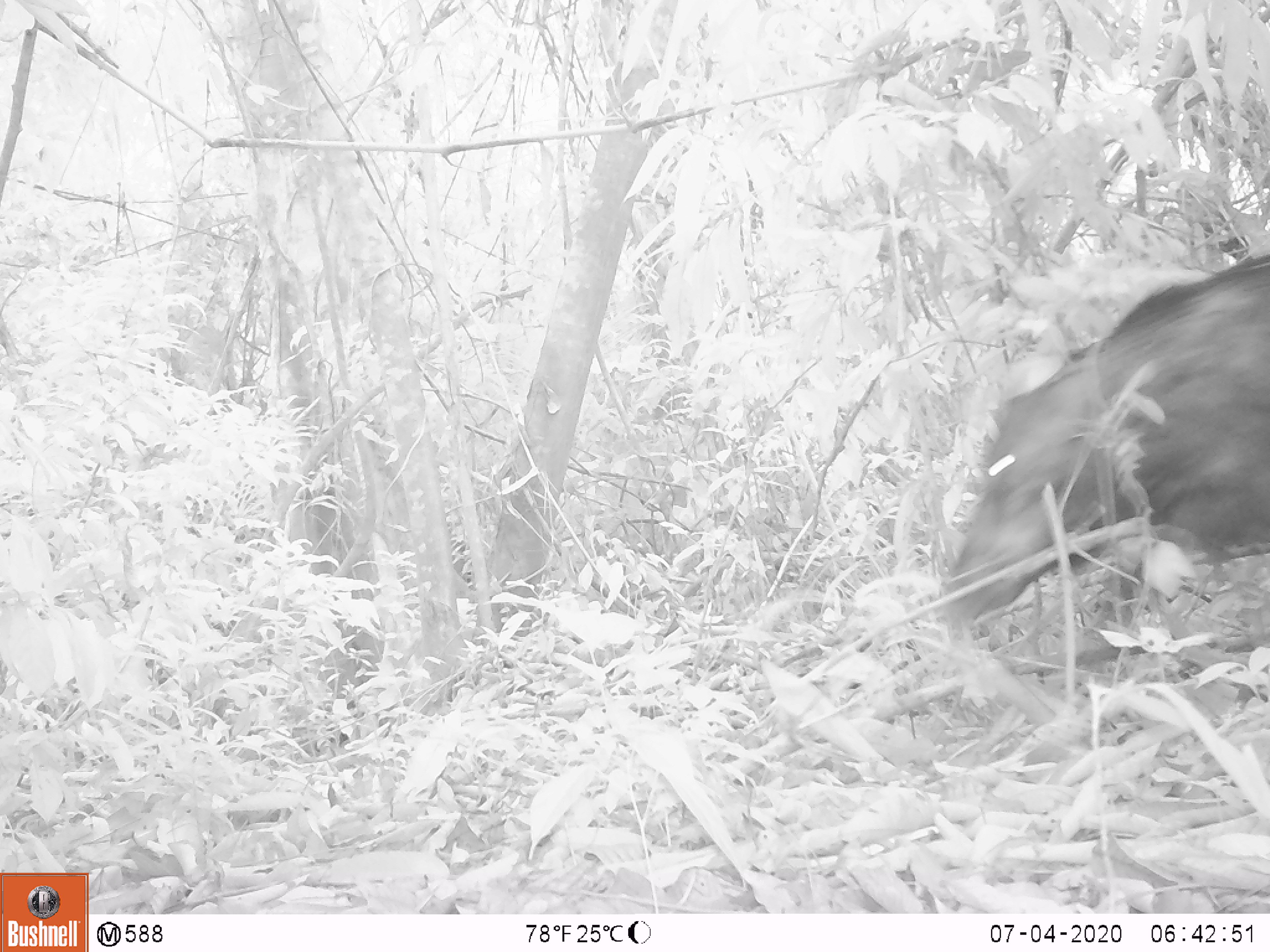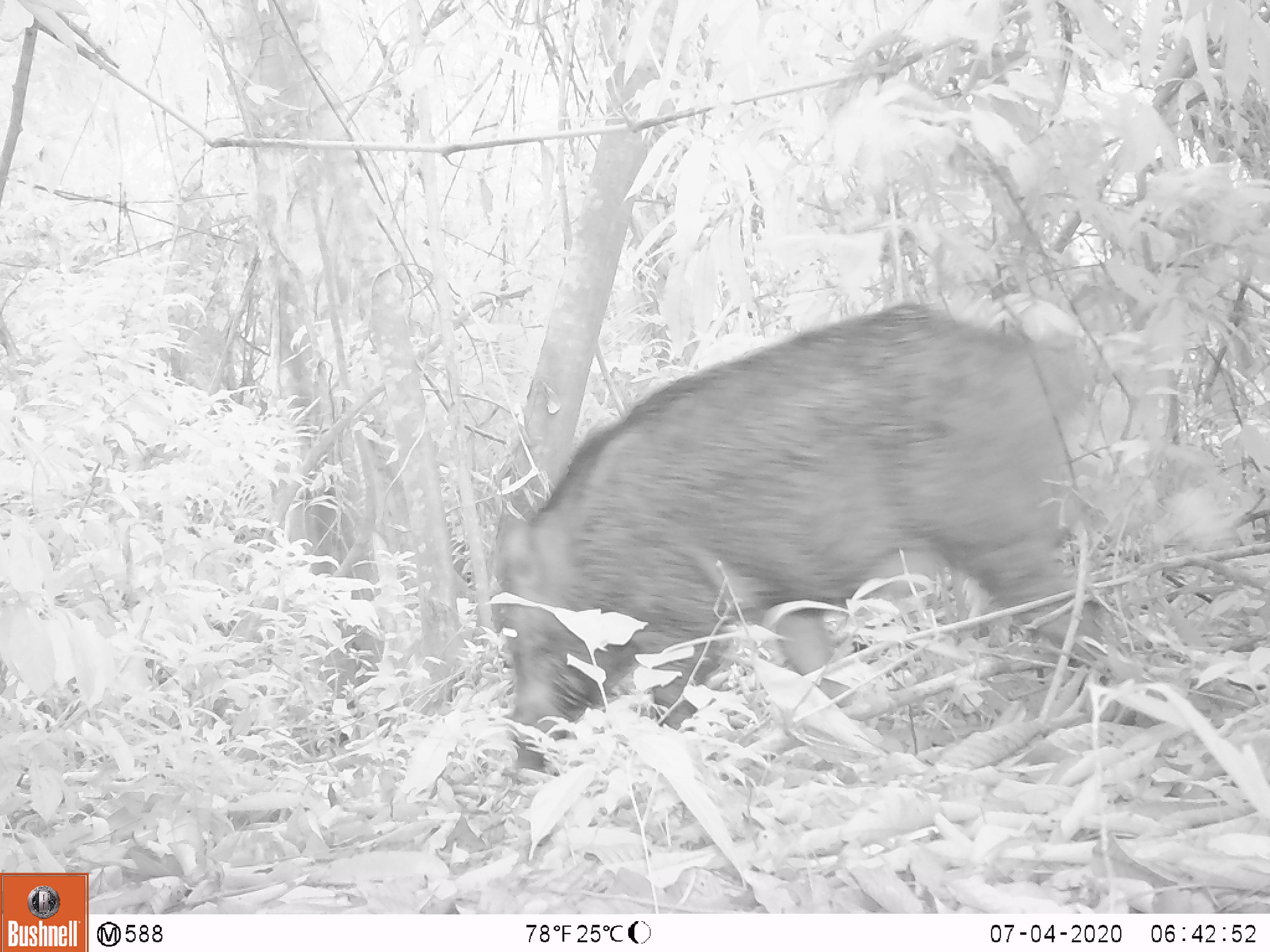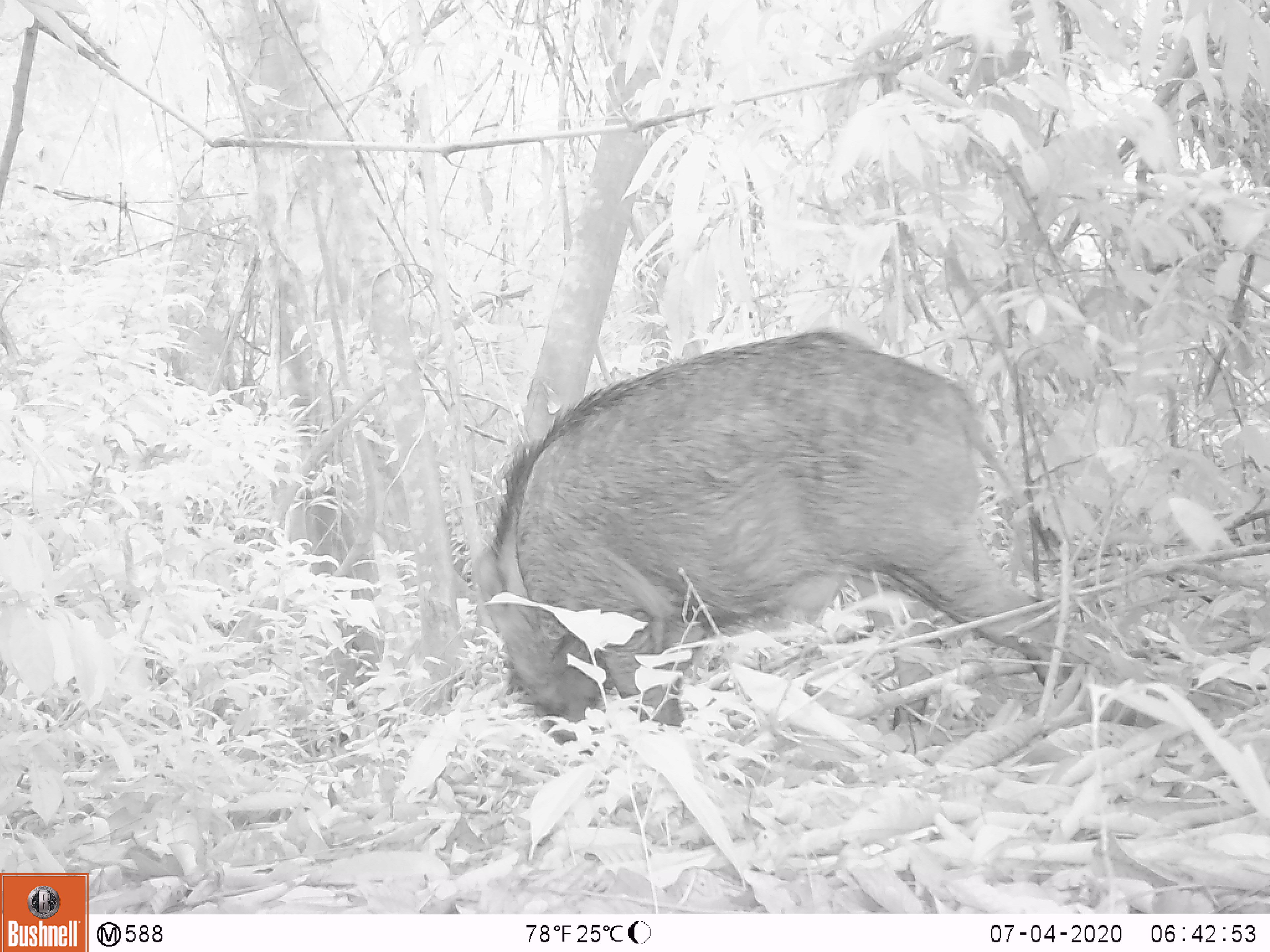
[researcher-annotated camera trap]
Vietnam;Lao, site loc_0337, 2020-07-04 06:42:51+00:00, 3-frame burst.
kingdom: Animalia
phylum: Chordata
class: Mammalia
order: Artiodactyla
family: Suidae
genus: Sus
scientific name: Sus scrofa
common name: eurasian wild pig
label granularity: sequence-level